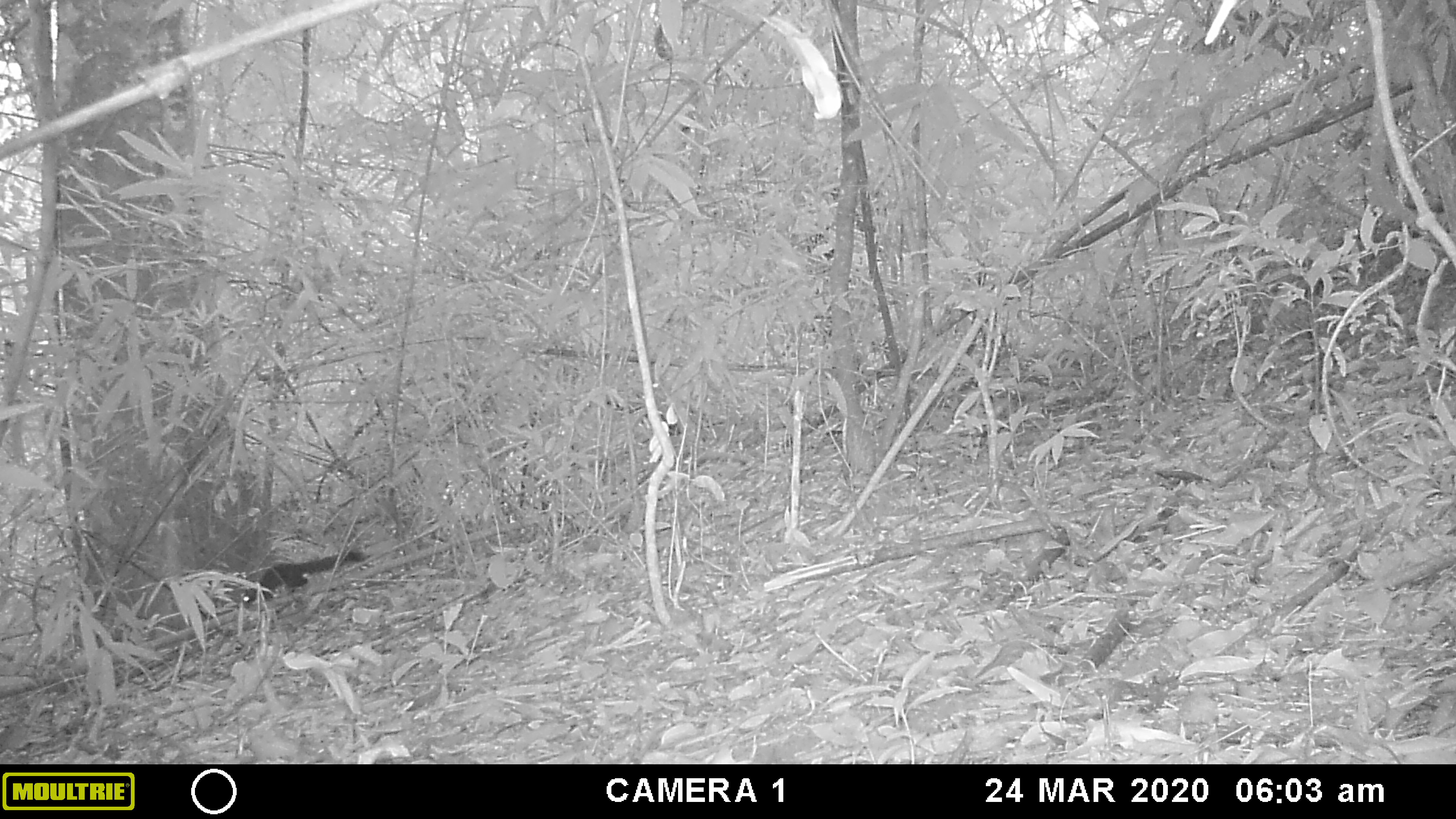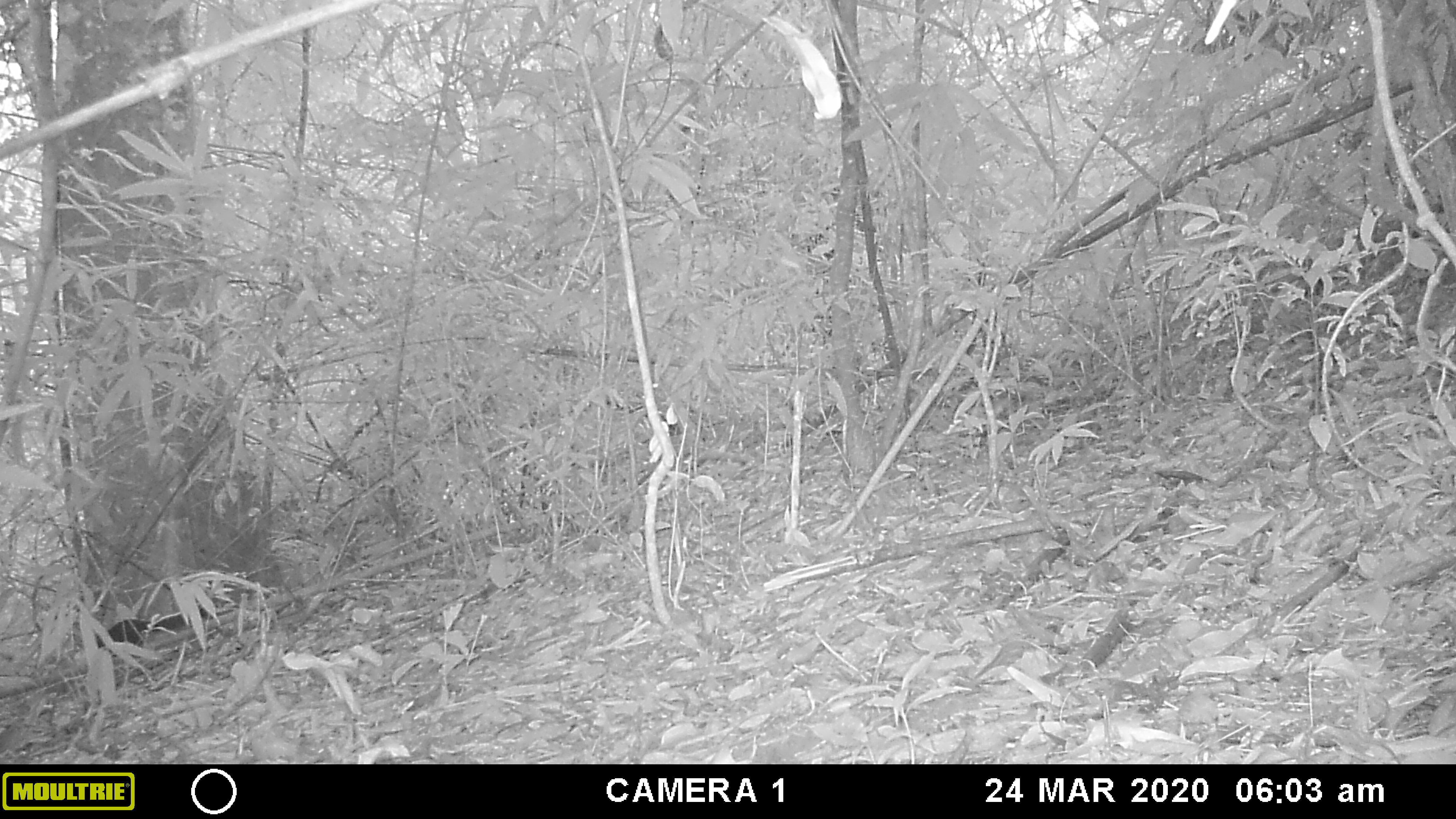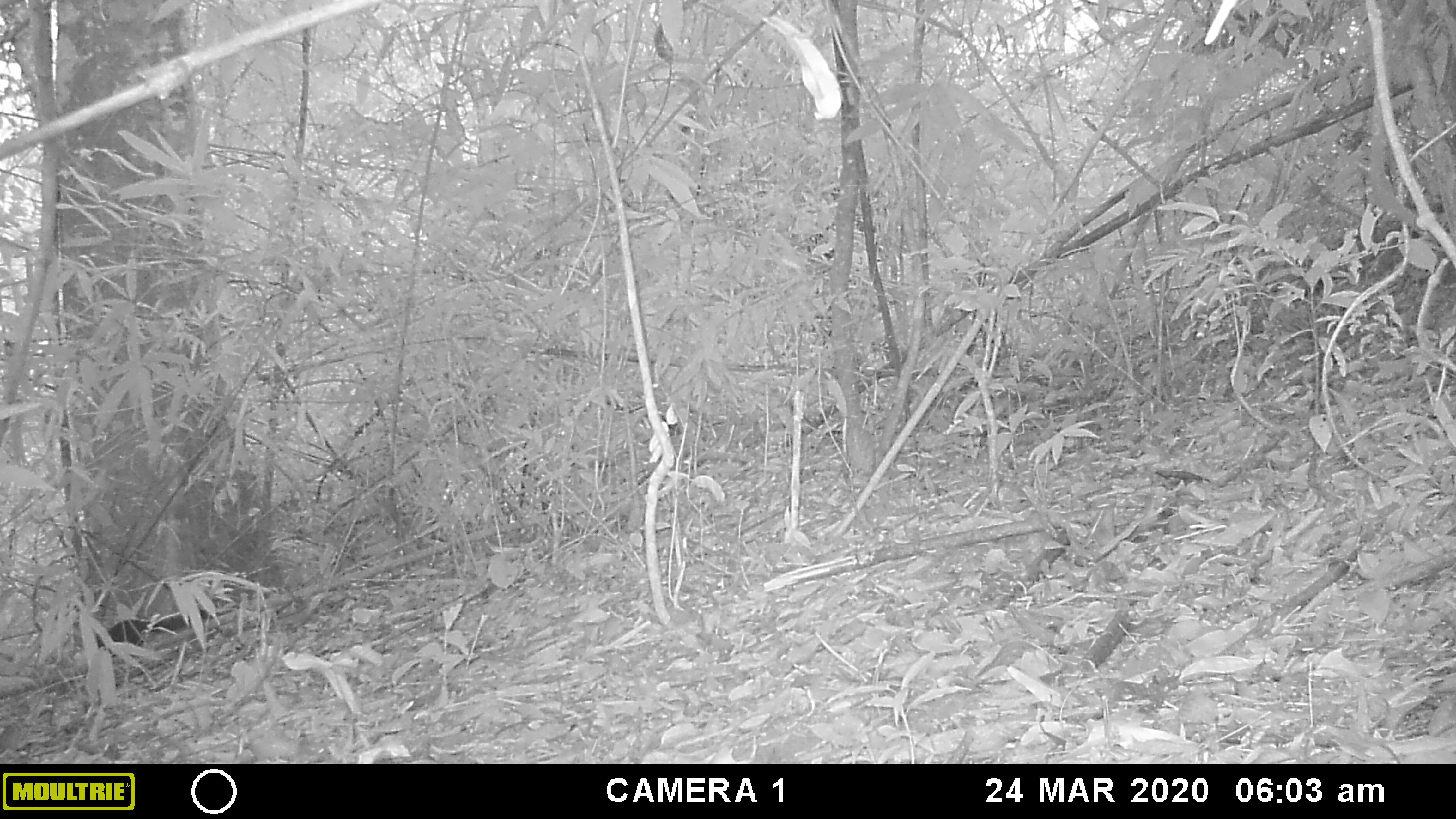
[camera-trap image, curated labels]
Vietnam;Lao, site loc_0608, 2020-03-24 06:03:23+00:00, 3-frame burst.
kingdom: Animalia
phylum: Chordata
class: Mammalia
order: Rodentia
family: Sciuridae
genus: Callosciurus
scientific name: Callosciurus erythraeus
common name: pallas's squirrel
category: pallass squirrel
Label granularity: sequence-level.